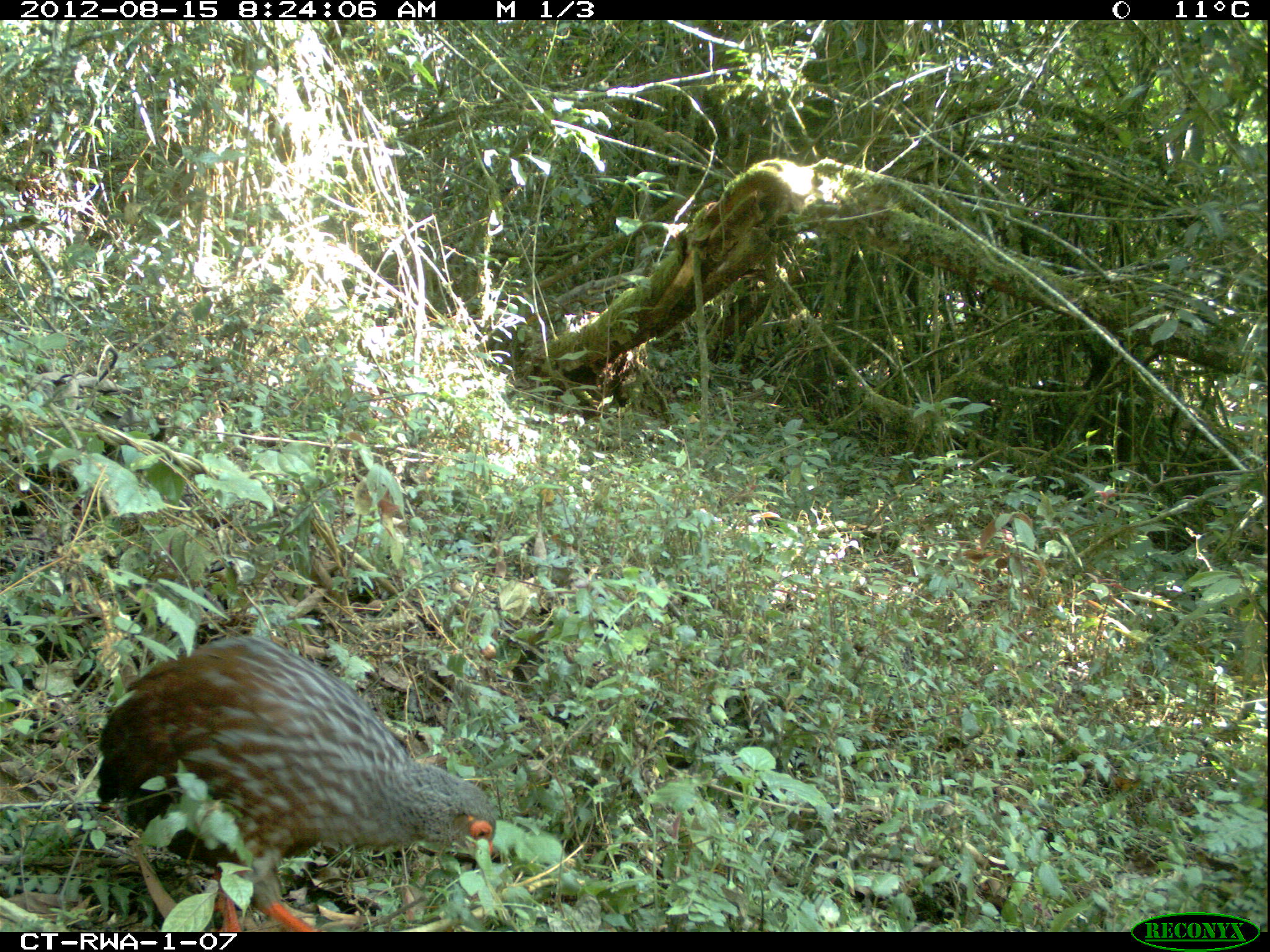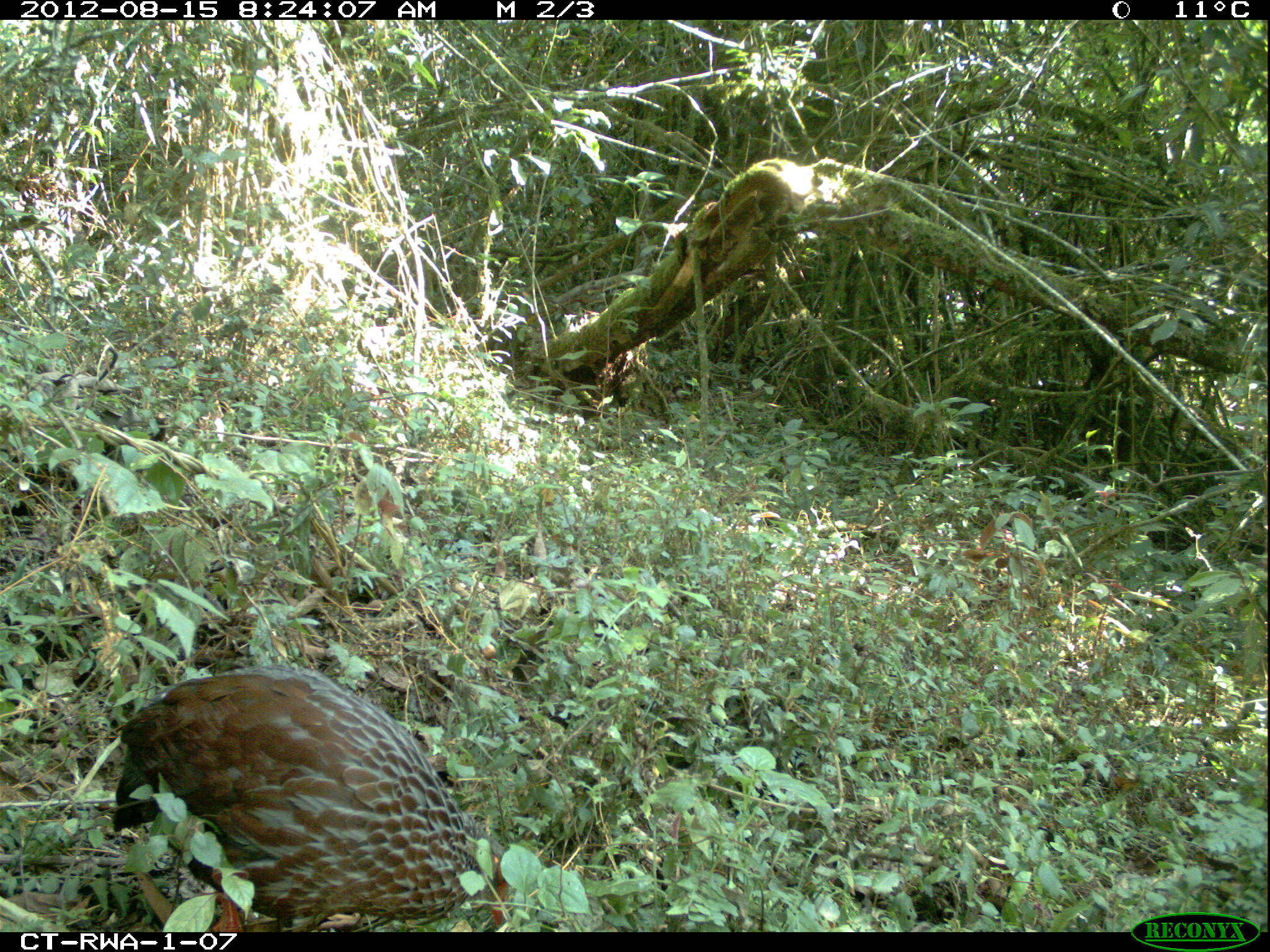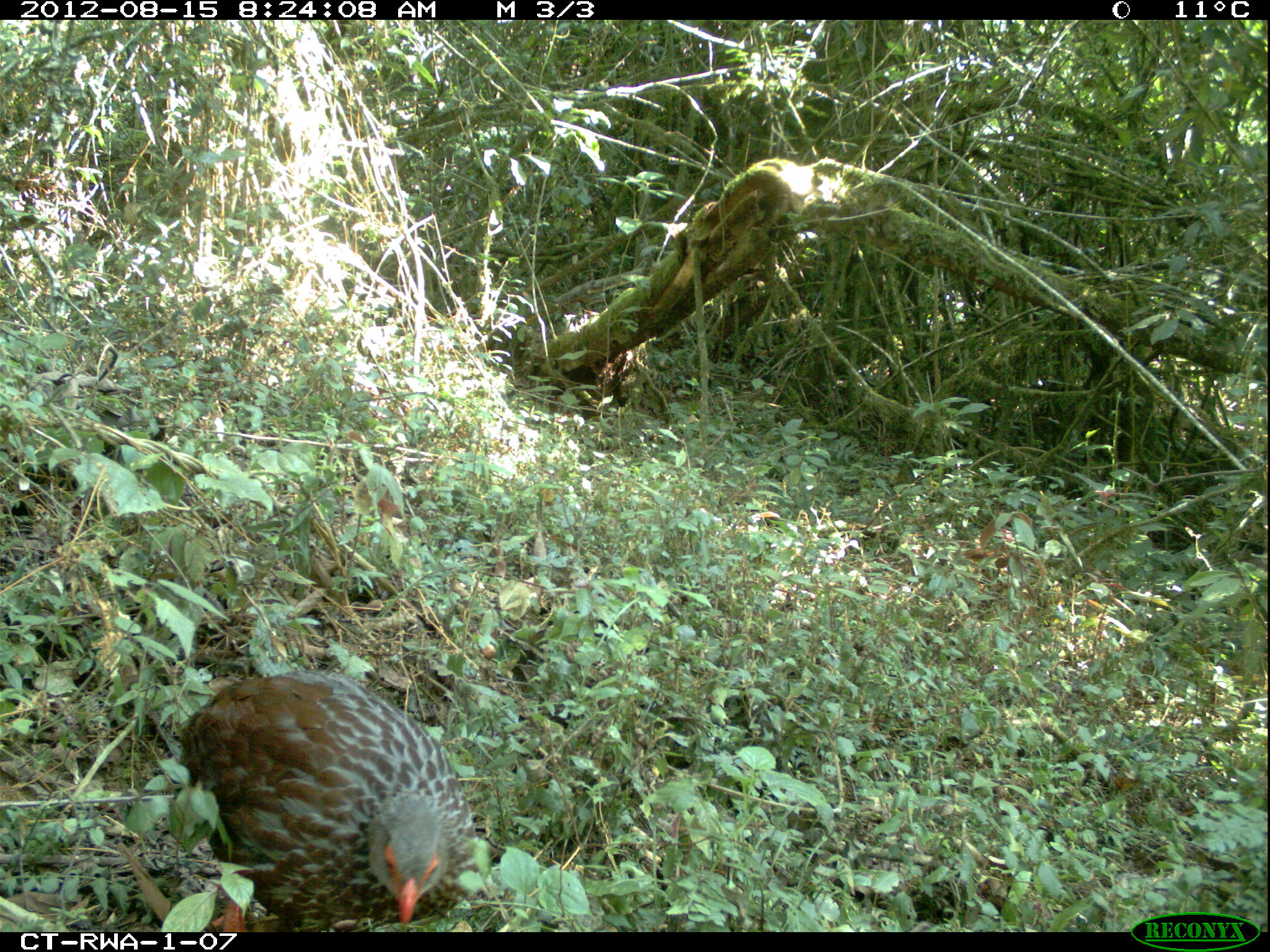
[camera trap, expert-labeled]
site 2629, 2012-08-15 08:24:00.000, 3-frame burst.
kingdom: Animalia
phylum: Chordata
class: Aves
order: Galliformes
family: Phasianidae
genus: Pternistis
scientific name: Pternistis nobilis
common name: handsome francolin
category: francolinus nobilis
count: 1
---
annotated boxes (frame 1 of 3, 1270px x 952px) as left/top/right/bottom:
francolinus nobilis: 95/636/495/931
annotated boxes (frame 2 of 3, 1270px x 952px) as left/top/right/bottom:
francolinus nobilis: 111/663/514/931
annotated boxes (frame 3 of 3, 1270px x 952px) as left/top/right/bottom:
francolinus nobilis: 181/671/475/926